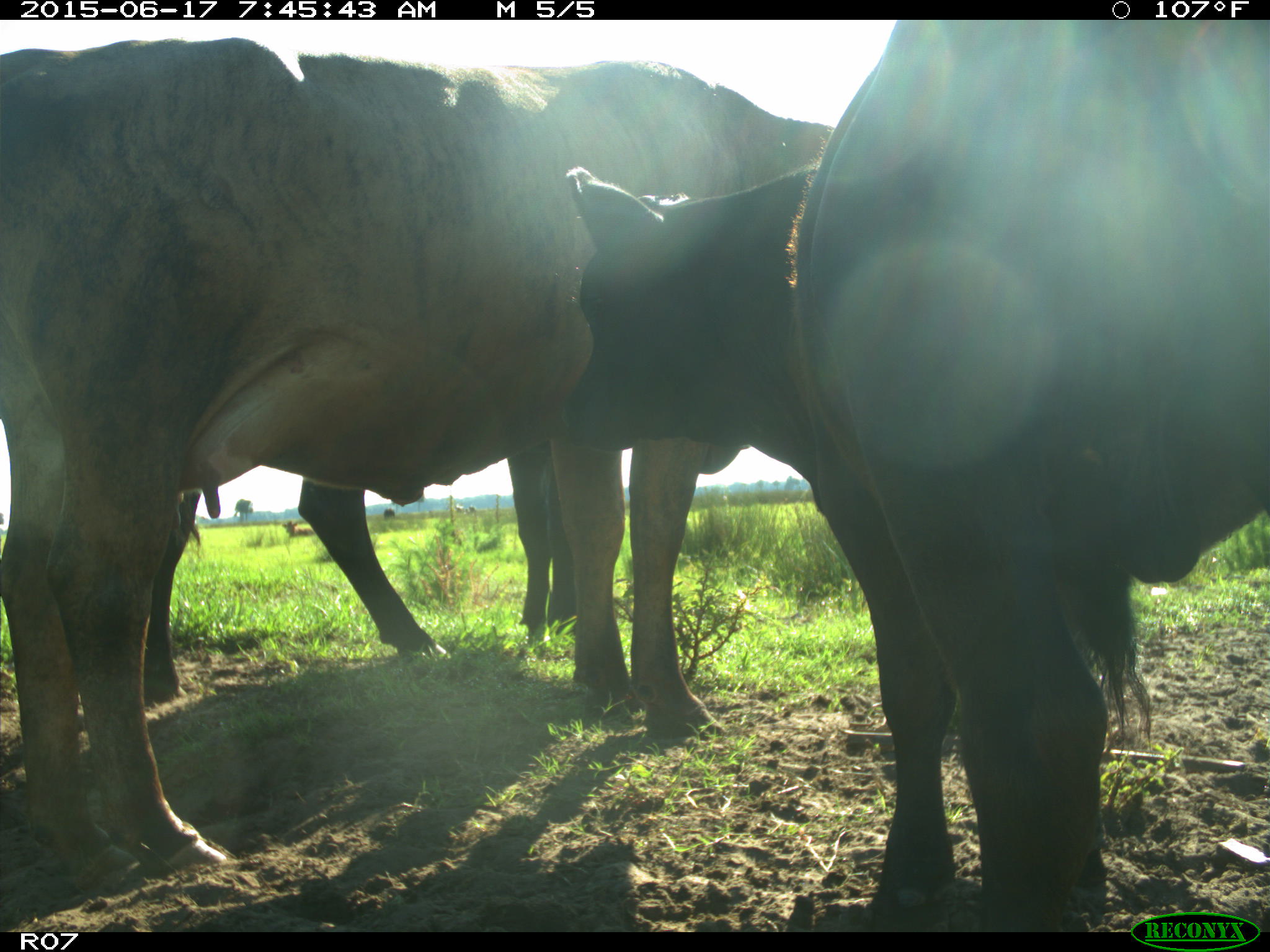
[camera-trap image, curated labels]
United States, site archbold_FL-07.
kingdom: Animalia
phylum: Chordata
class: Mammalia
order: Artiodactyla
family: Bovidae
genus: Bos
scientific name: Bos taurus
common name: domestic cow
Bos taurus (domestic cow).